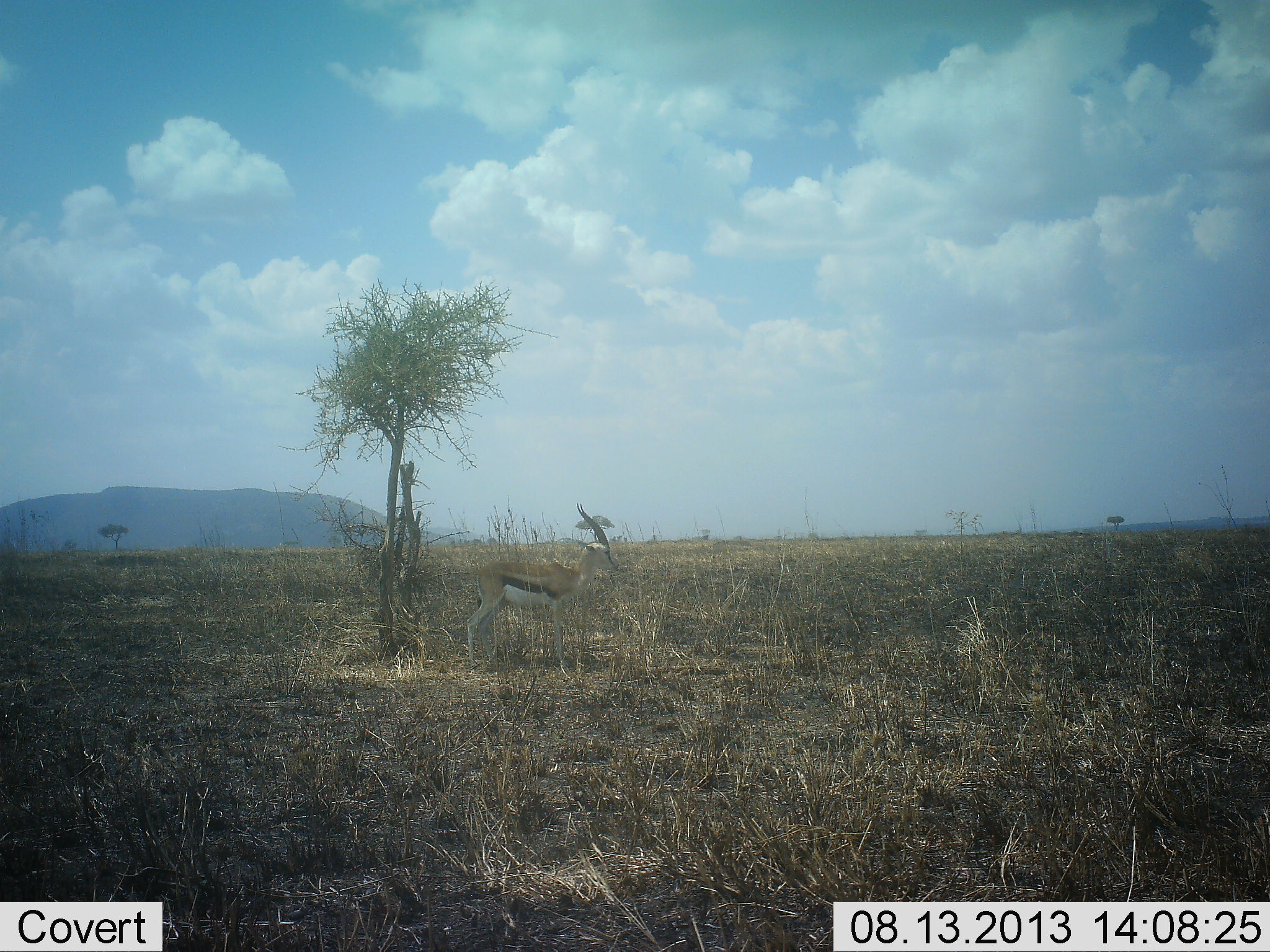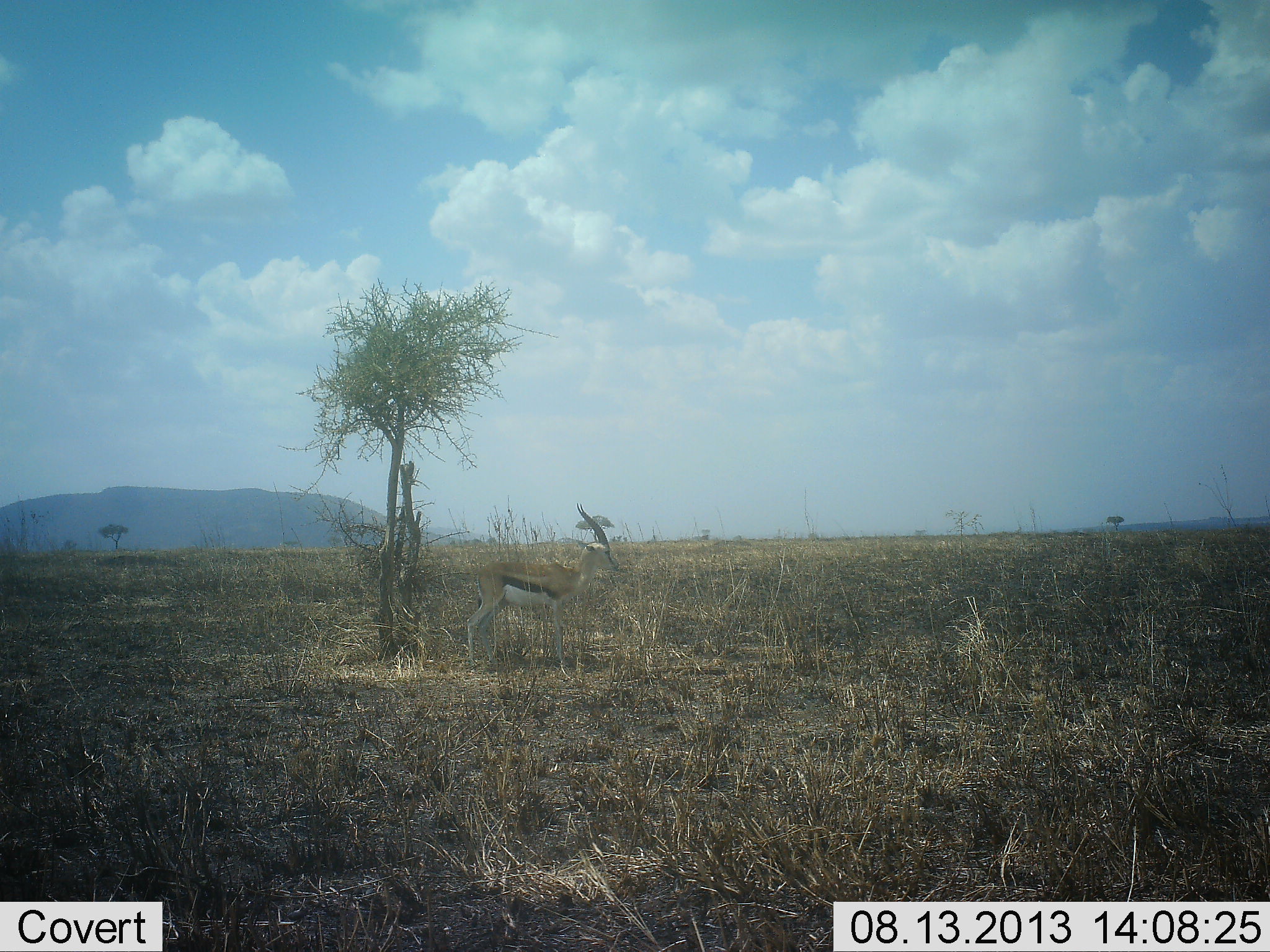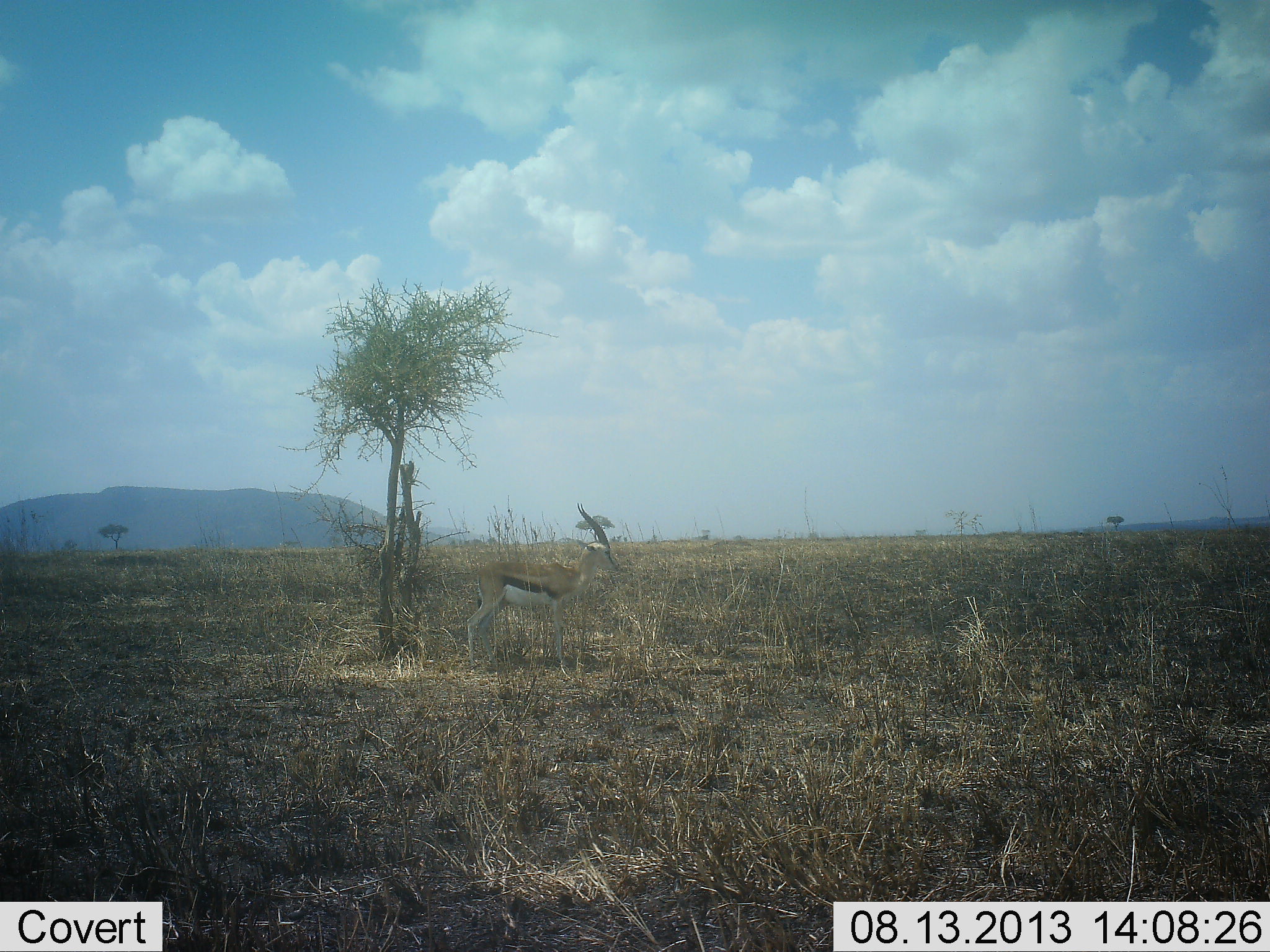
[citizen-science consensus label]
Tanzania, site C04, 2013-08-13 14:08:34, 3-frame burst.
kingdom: Animalia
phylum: Chordata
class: Mammalia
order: Artiodactyla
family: Bovidae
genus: Eudorcas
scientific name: Eudorcas thomsonii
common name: thomson's gazelle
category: gazellethomsons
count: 1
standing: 100%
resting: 0%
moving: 0%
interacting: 0%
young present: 0%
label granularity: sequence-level